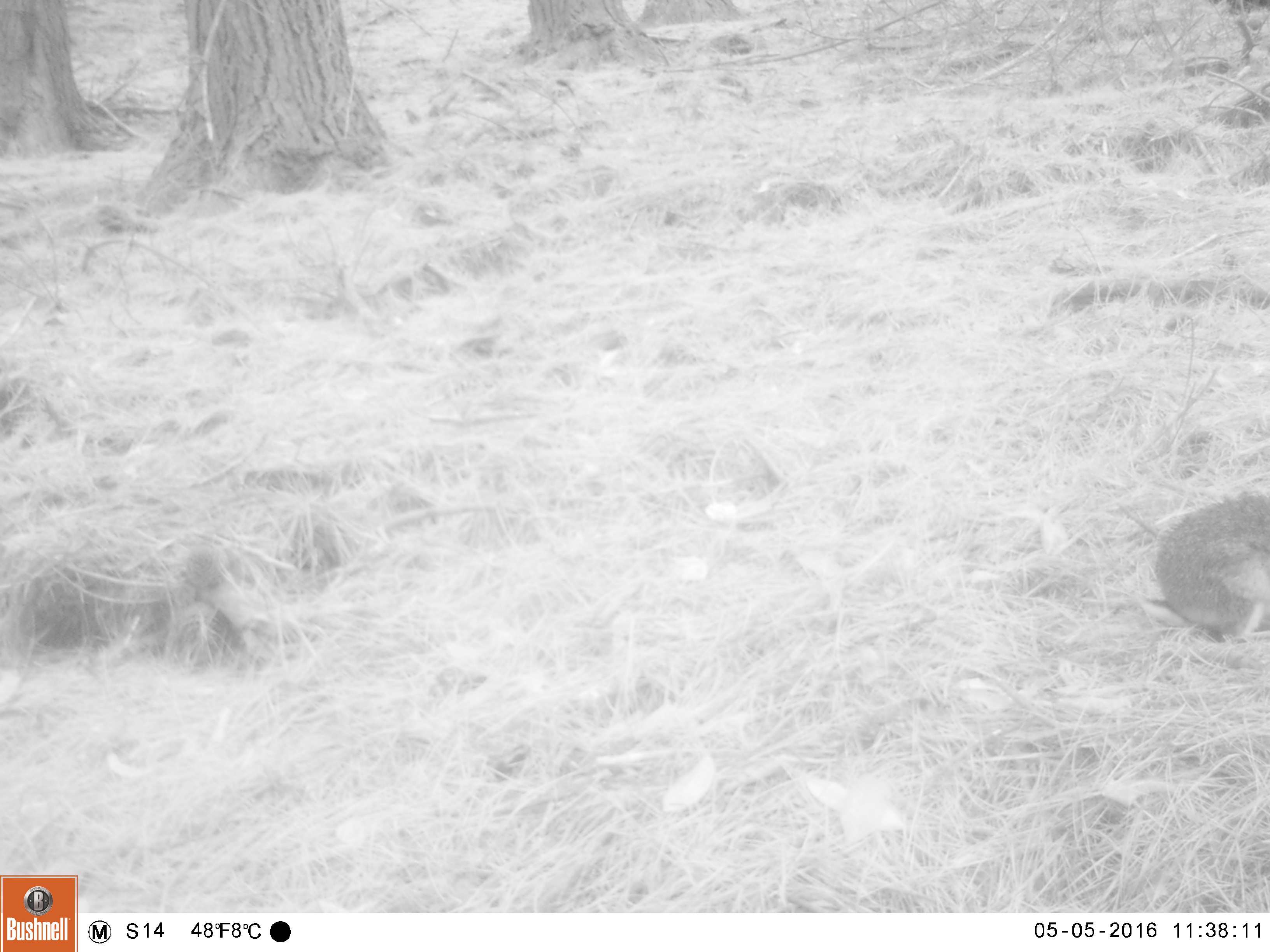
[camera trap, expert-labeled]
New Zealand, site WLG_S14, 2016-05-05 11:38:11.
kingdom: Animalia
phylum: Chordata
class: Mammalia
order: Lagomorpha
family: Leporidae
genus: Oryctolagus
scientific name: Oryctolagus cuniculus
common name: european rabbit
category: rabbit